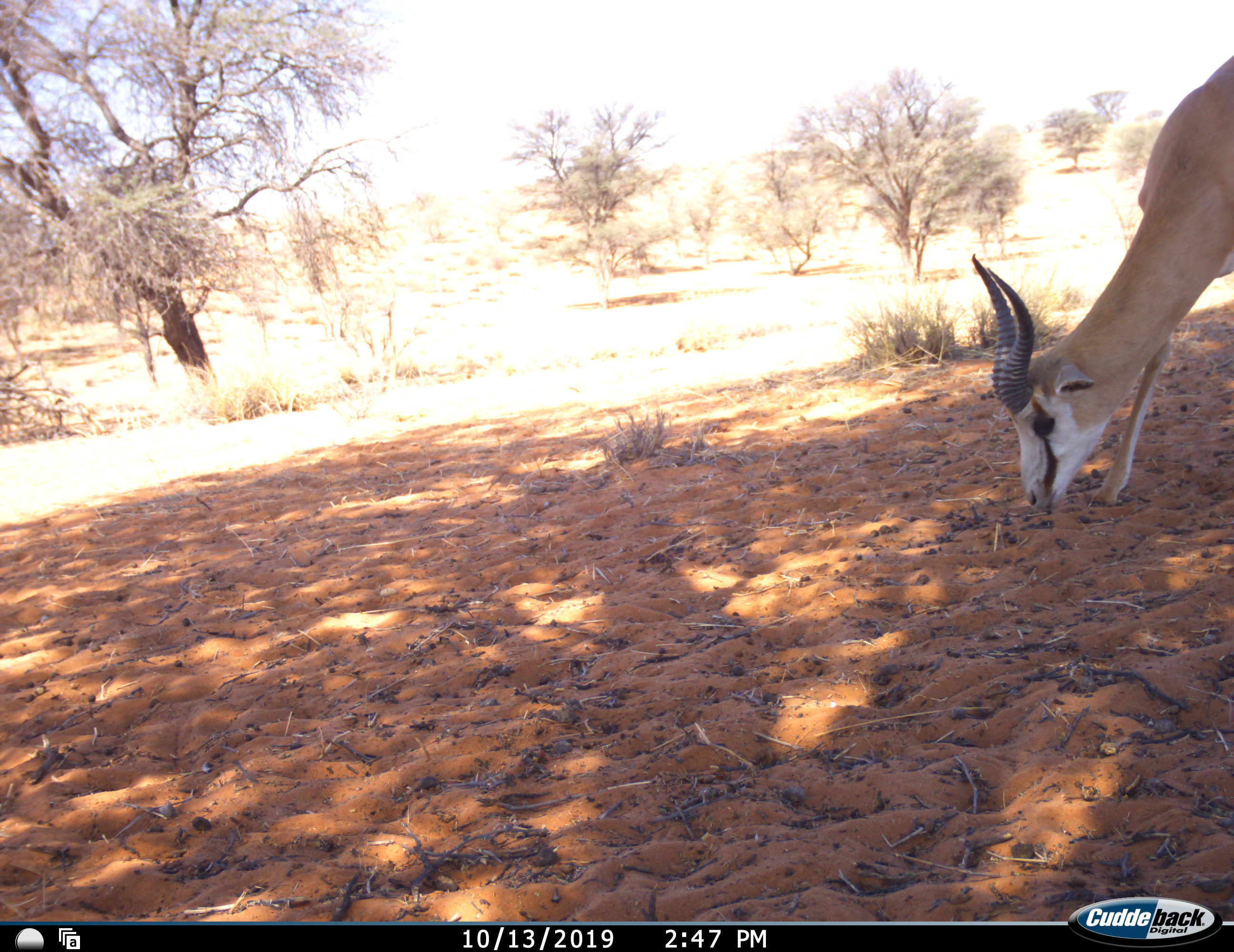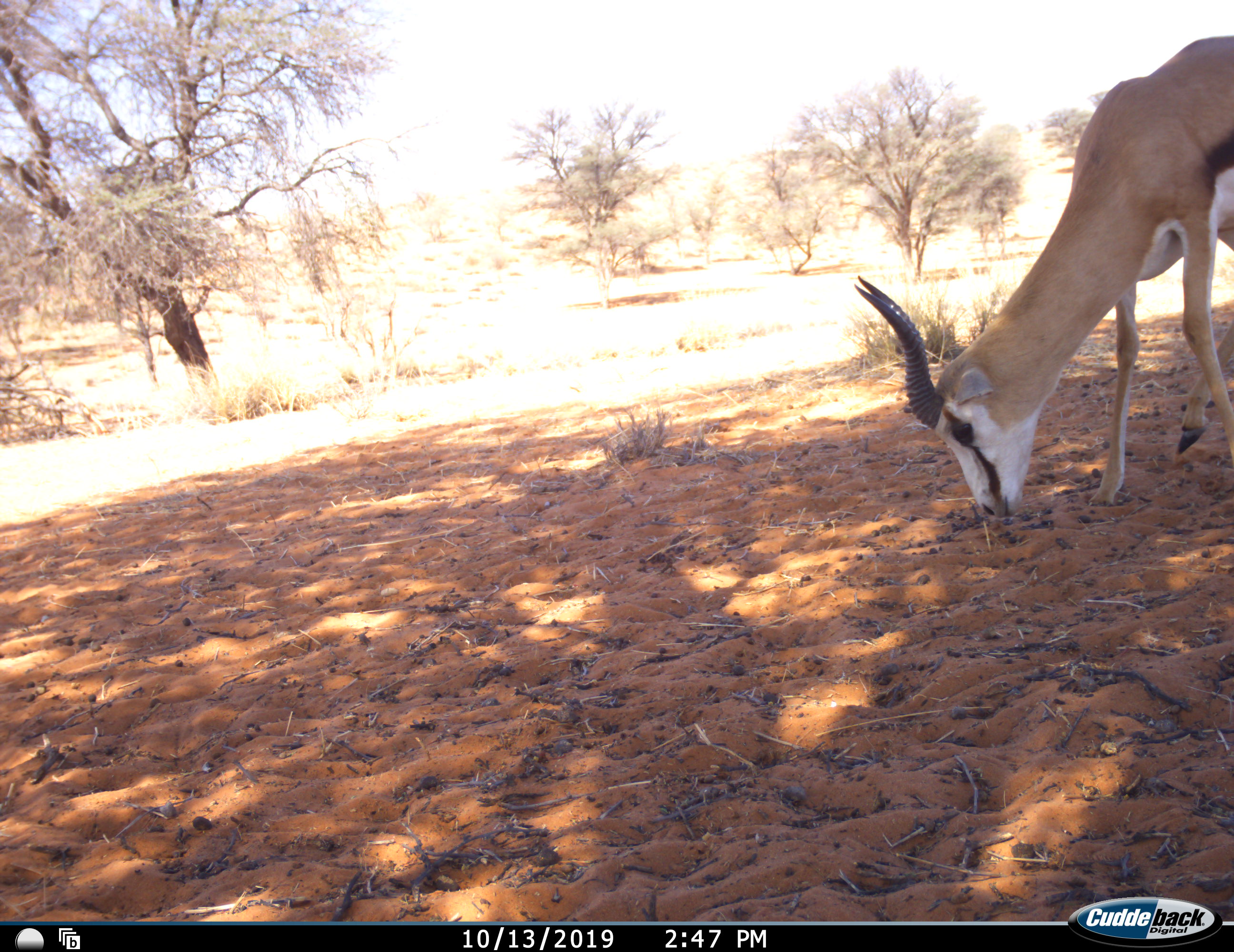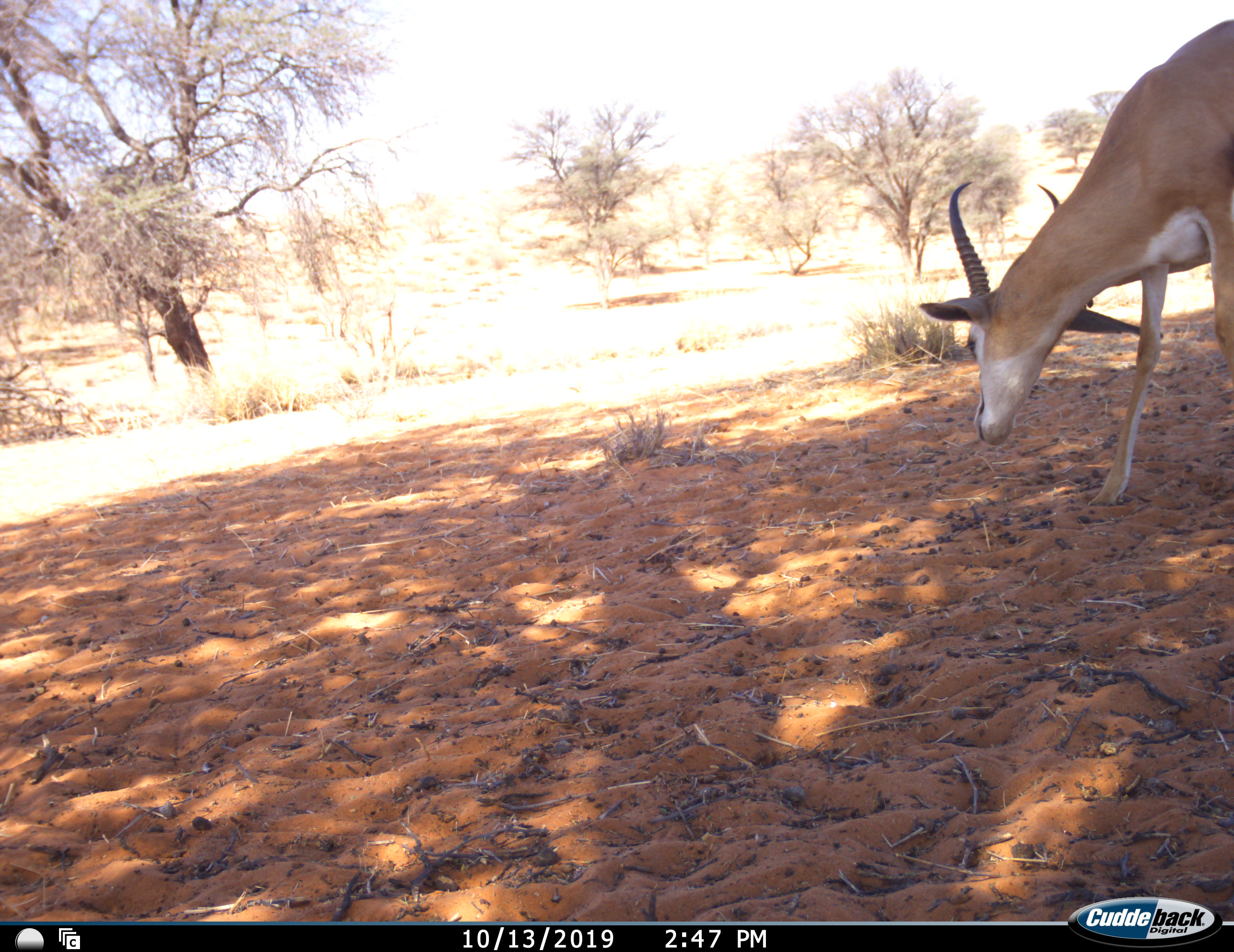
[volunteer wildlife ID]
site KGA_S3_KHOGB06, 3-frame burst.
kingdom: Animalia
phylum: Chordata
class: Mammalia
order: Artiodactyla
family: Bovidae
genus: Antidorcas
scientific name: Antidorcas marsupialis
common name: springbok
Springbok (Antidorcas marsupialis), count 1. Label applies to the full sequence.